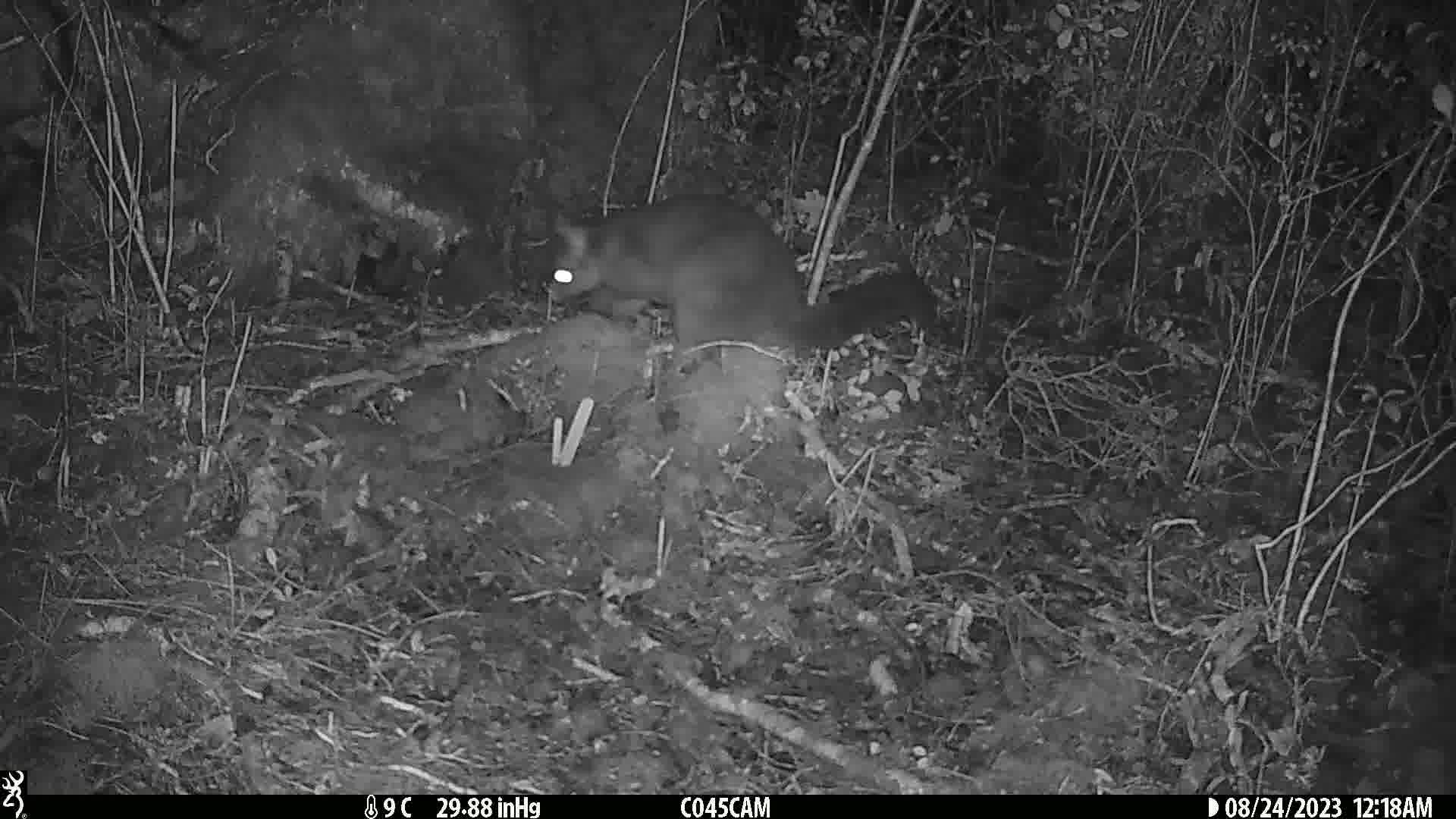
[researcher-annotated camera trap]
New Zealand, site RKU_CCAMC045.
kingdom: Animalia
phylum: Chordata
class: Mammalia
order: Diprotodontia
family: Phalangeridae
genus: Trichosurus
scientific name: Trichosurus vulpecula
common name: common brushtail possum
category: possum